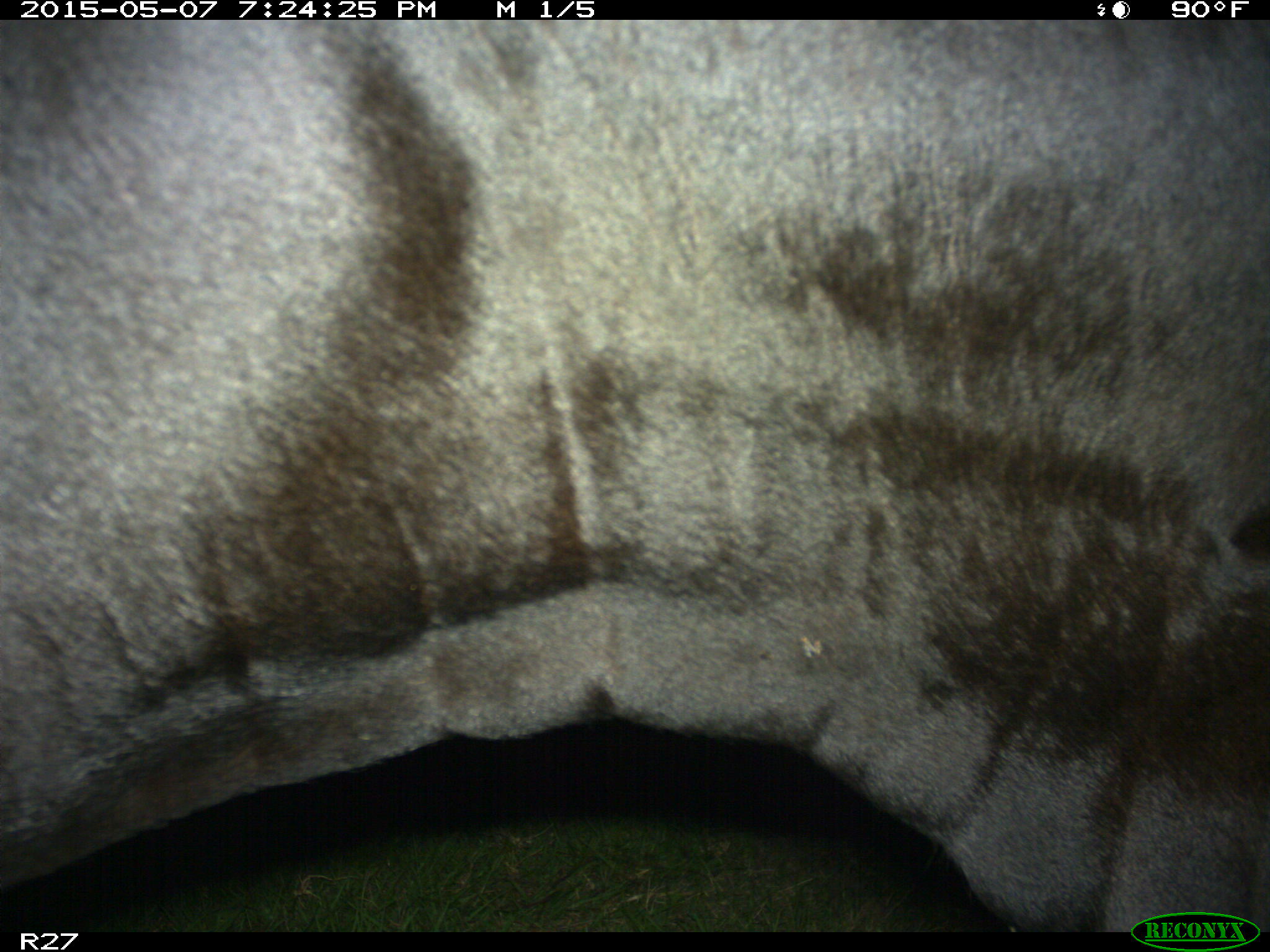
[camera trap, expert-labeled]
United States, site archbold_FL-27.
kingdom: Animalia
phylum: Chordata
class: Mammalia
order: Artiodactyla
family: Bovidae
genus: Bos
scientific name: Bos taurus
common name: domestic cow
Bos taurus (domestic cow).